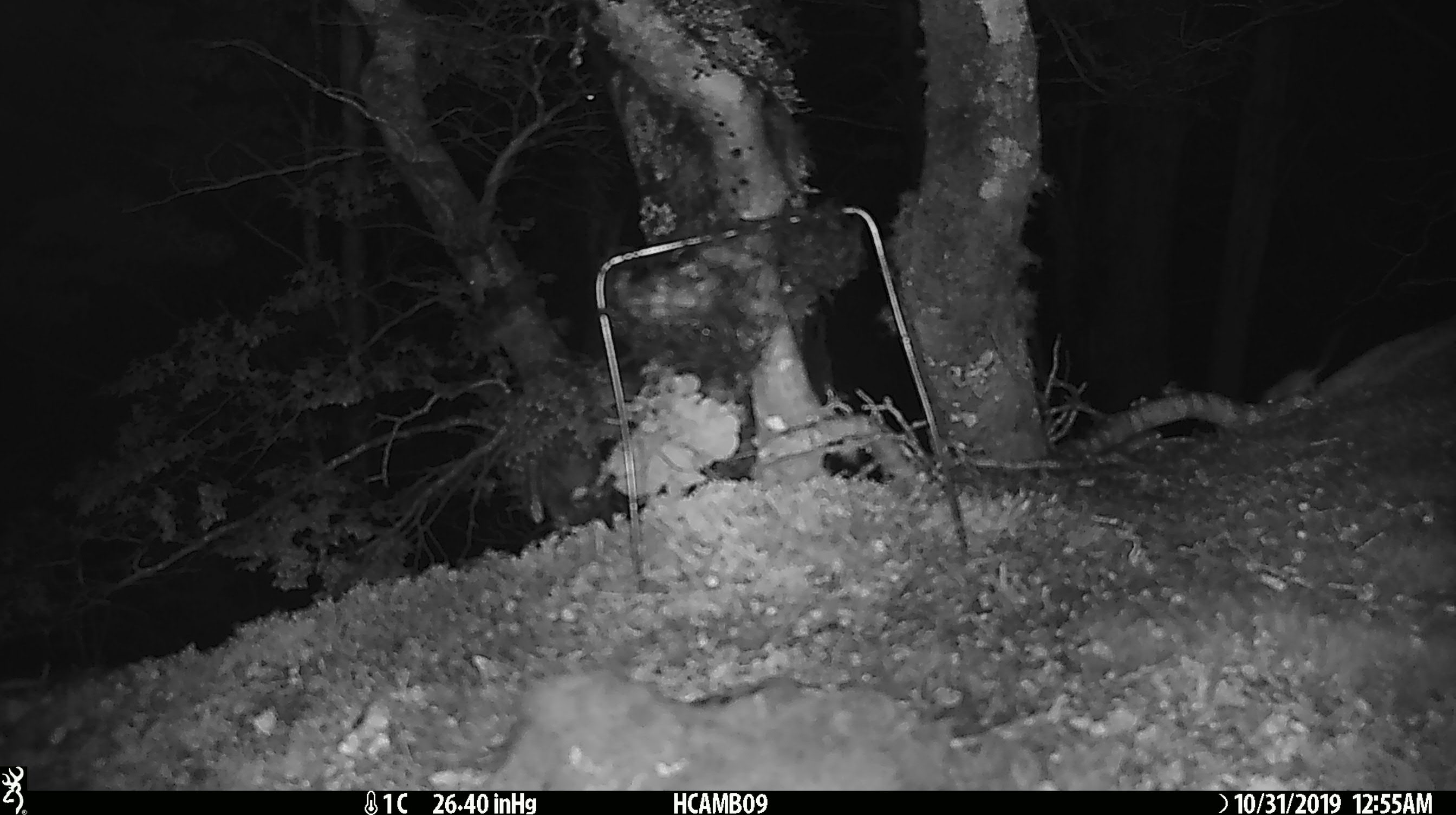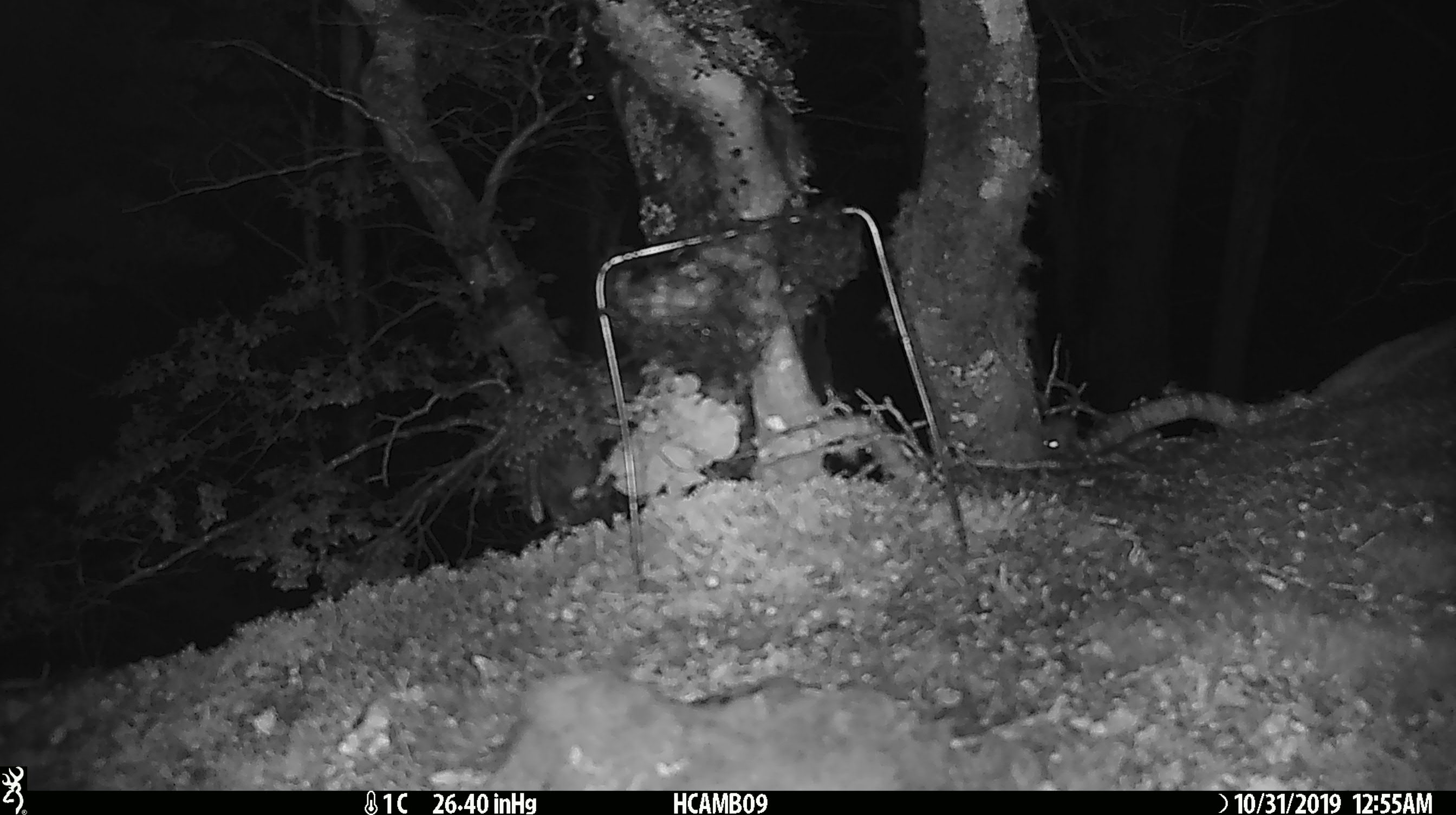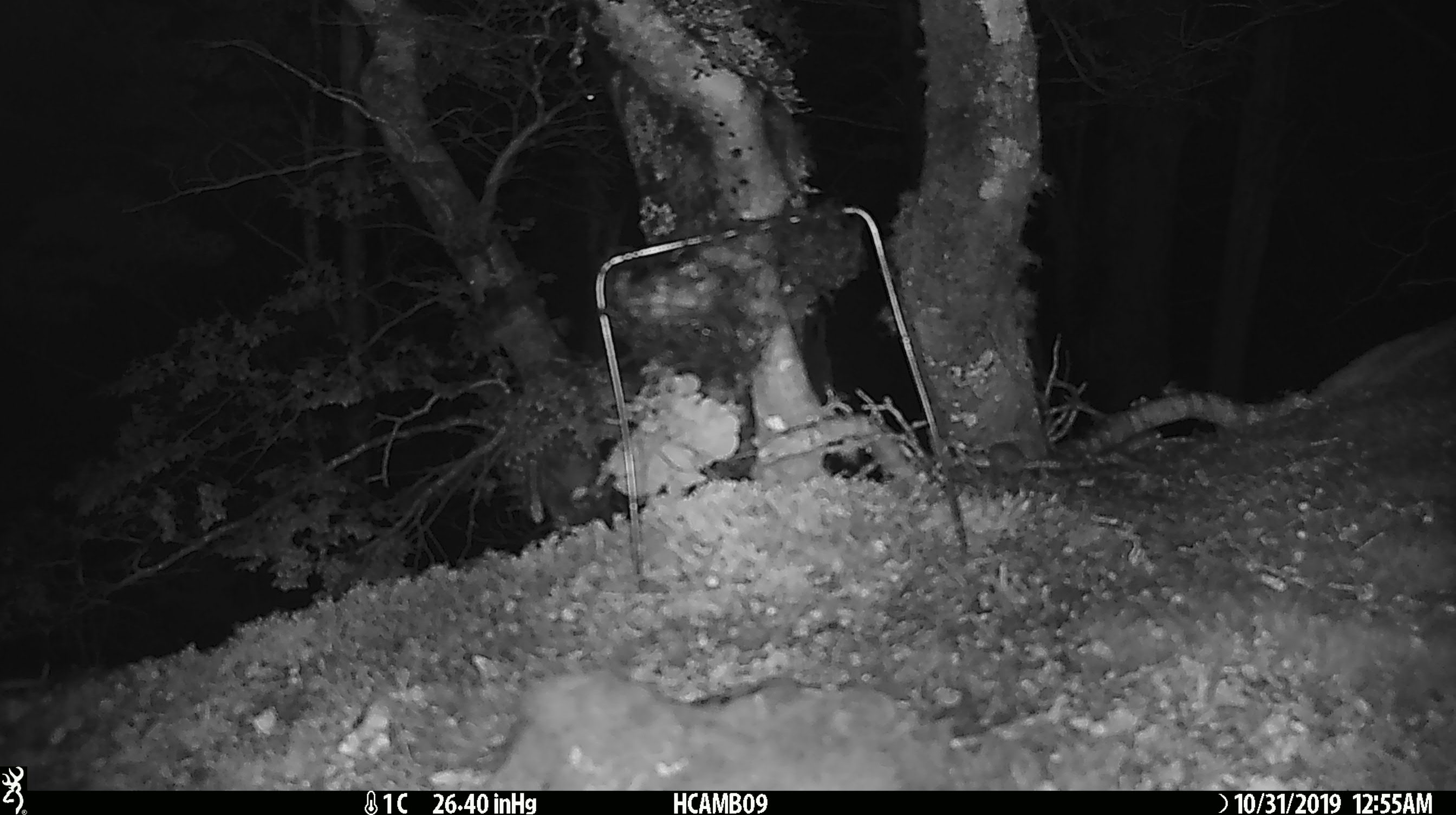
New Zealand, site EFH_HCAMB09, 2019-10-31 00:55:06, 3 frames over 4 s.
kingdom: Animalia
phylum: Chordata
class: Mammalia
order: Rodentia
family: Muridae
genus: Mus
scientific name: Mus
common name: mouse